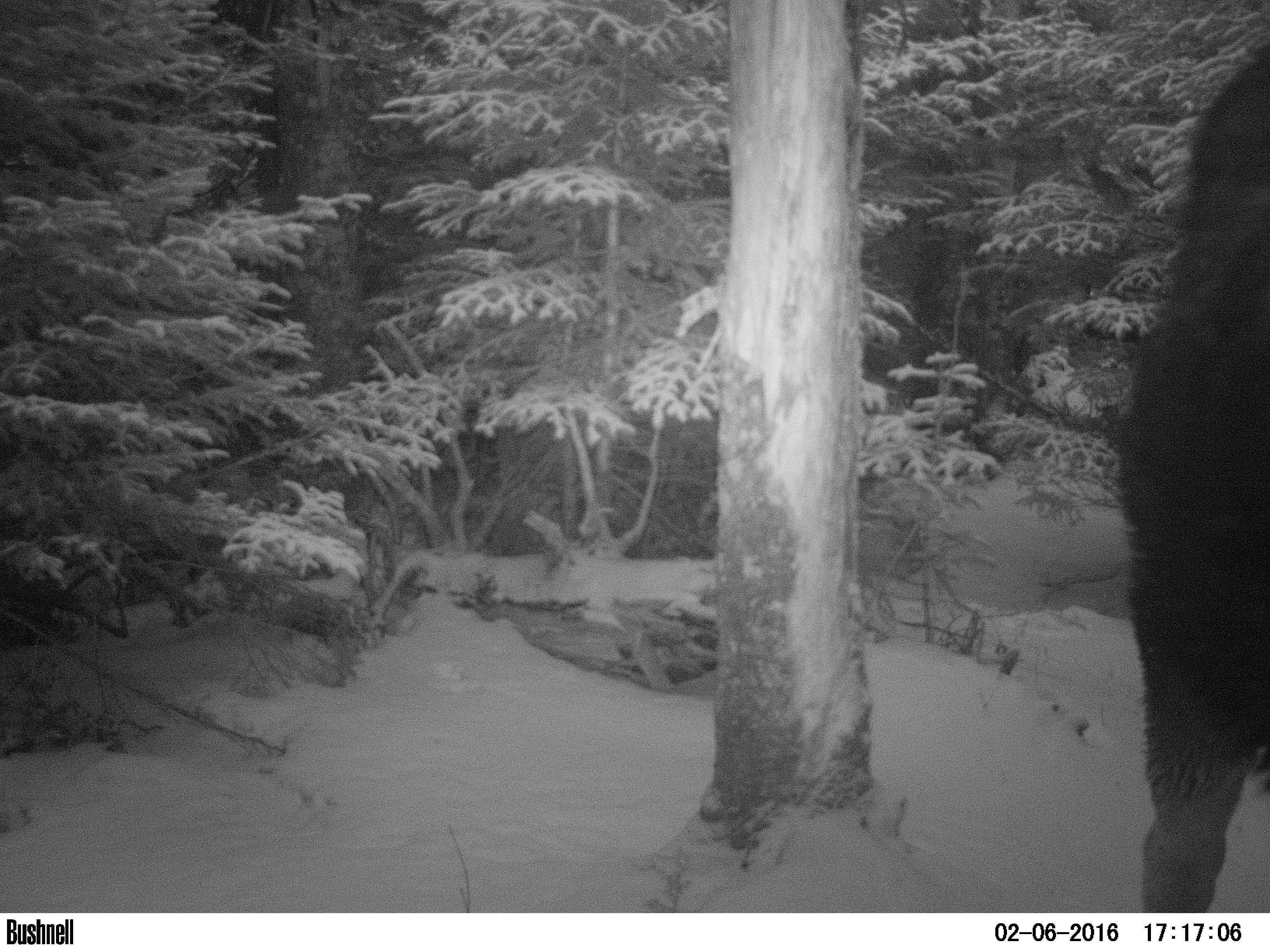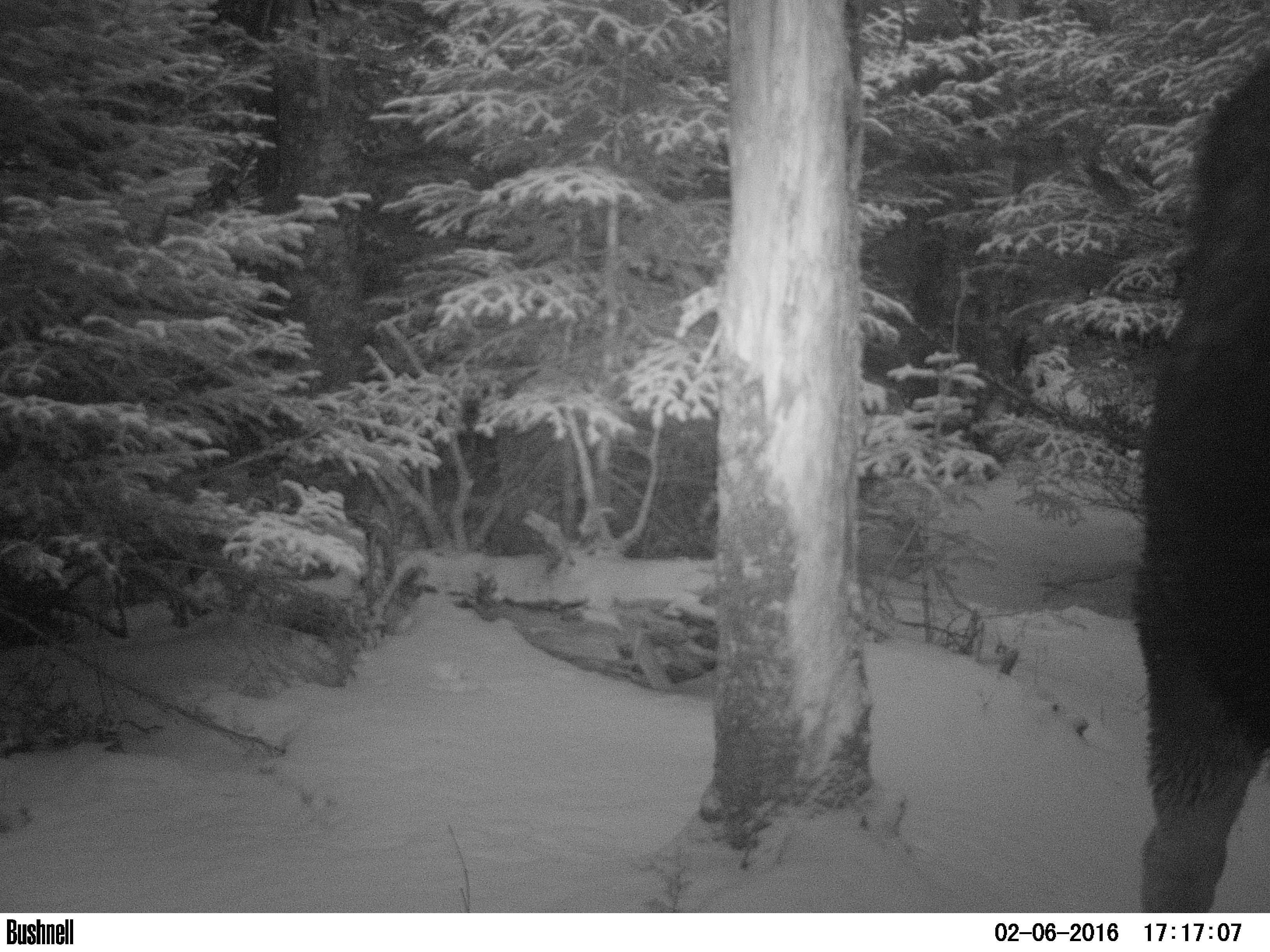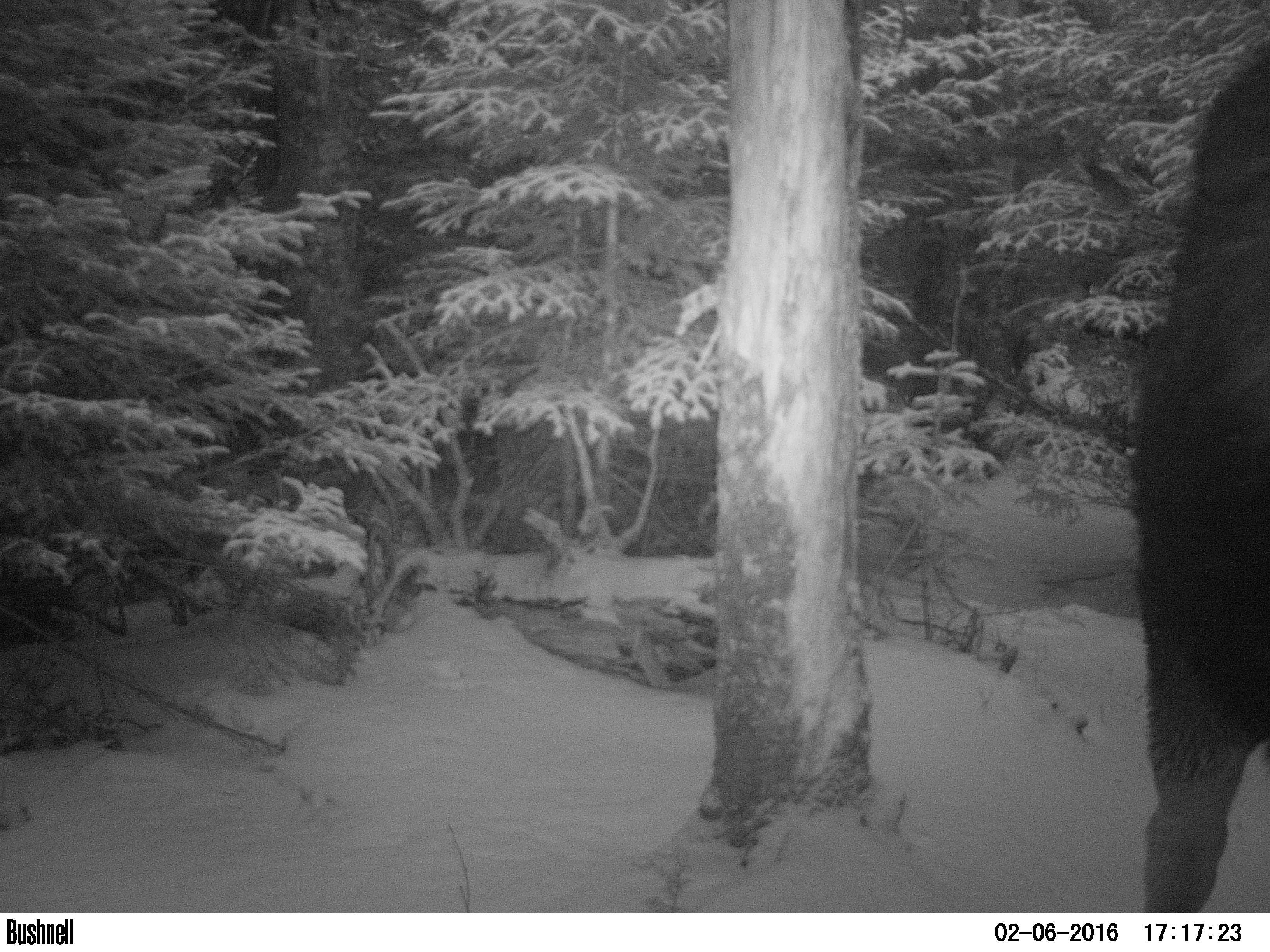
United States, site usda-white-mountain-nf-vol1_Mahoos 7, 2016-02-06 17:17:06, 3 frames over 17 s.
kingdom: Animalia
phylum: Chordata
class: Mammalia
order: Artiodactyla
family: Cervidae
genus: Alces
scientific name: Alces alces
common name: moose